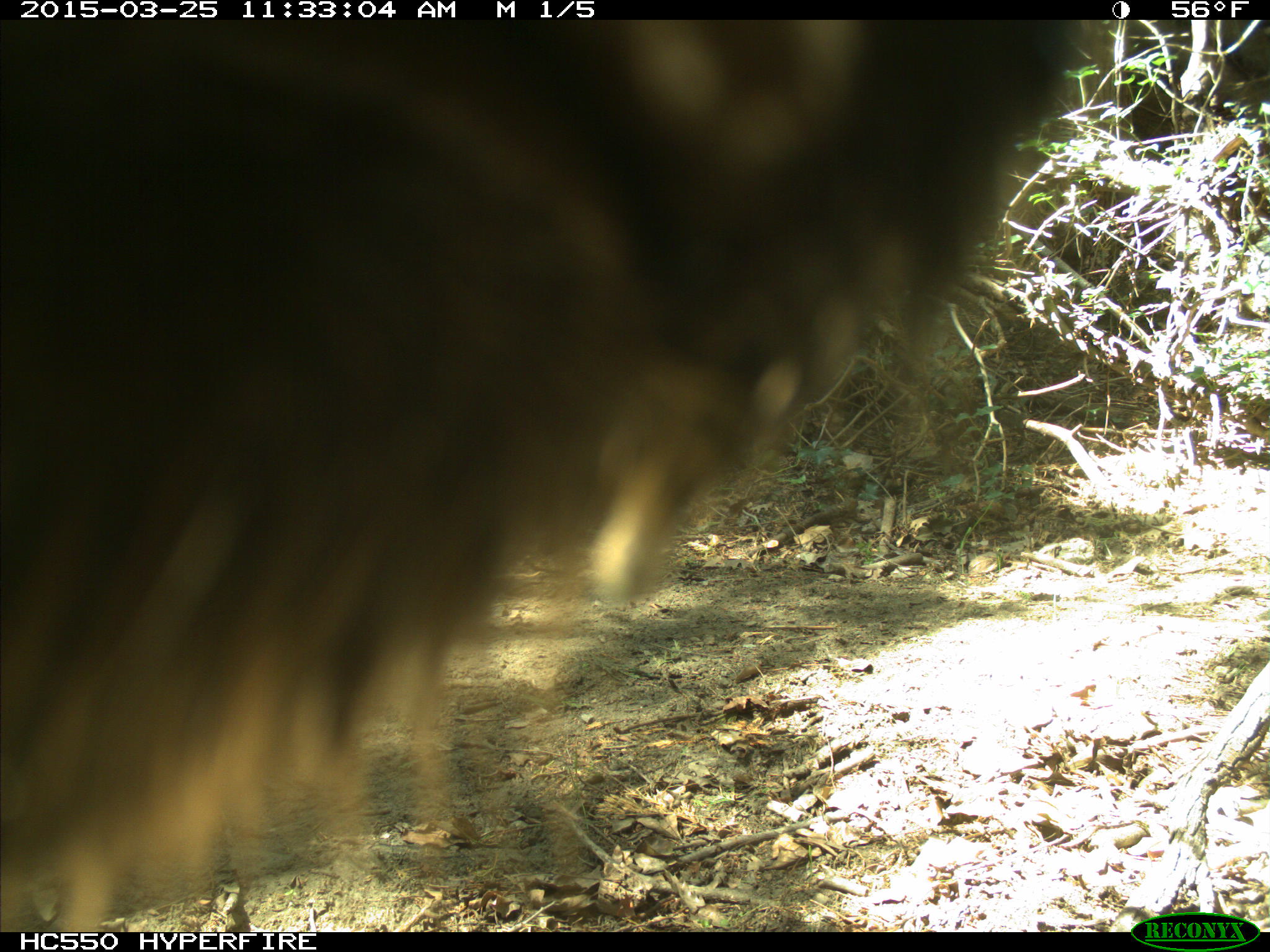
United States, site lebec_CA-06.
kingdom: Animalia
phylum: Chordata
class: Mammalia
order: Artiodactyla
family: Bovidae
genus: Bos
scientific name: Bos taurus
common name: domestic cow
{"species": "Bos taurus (domestic cow)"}